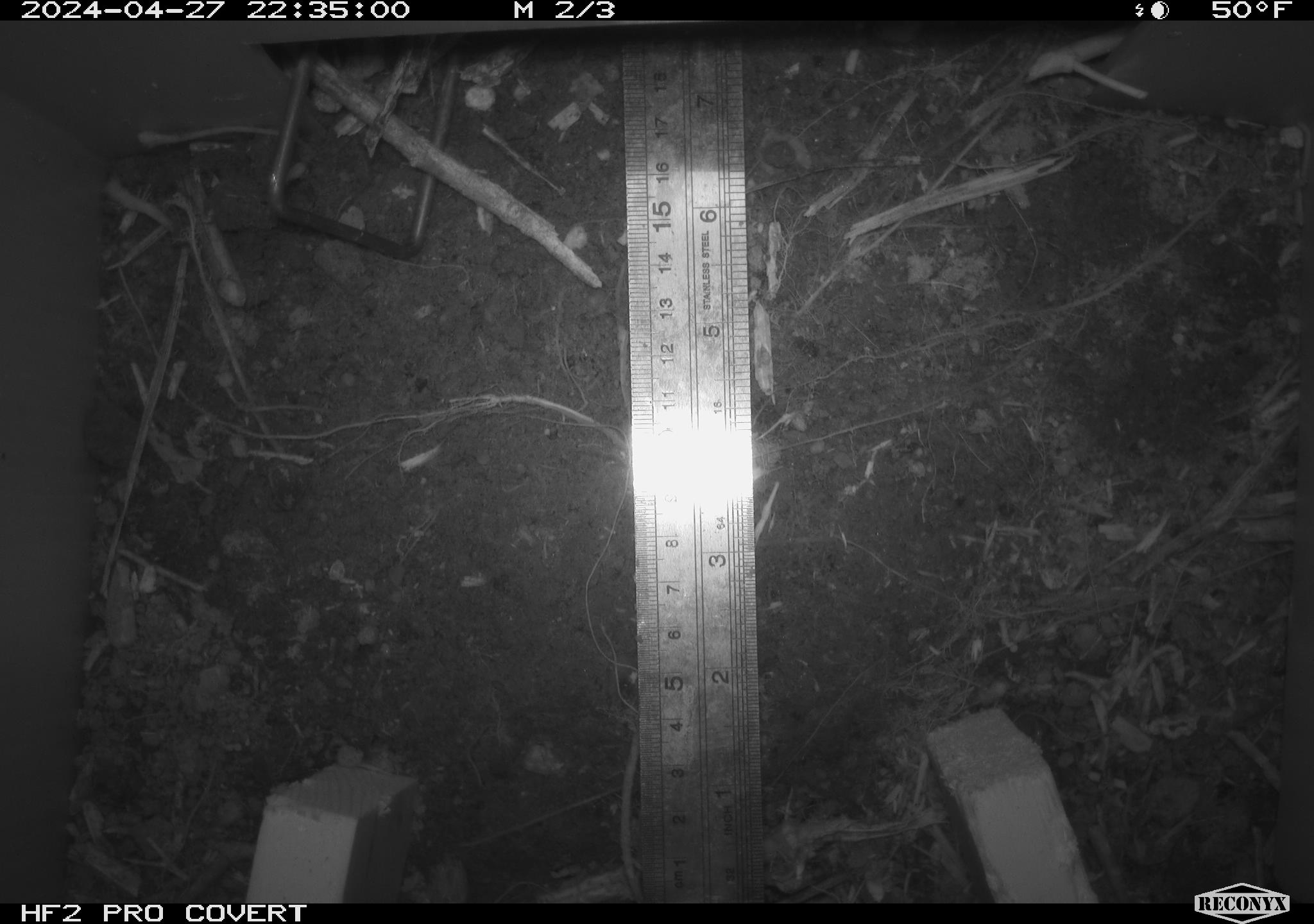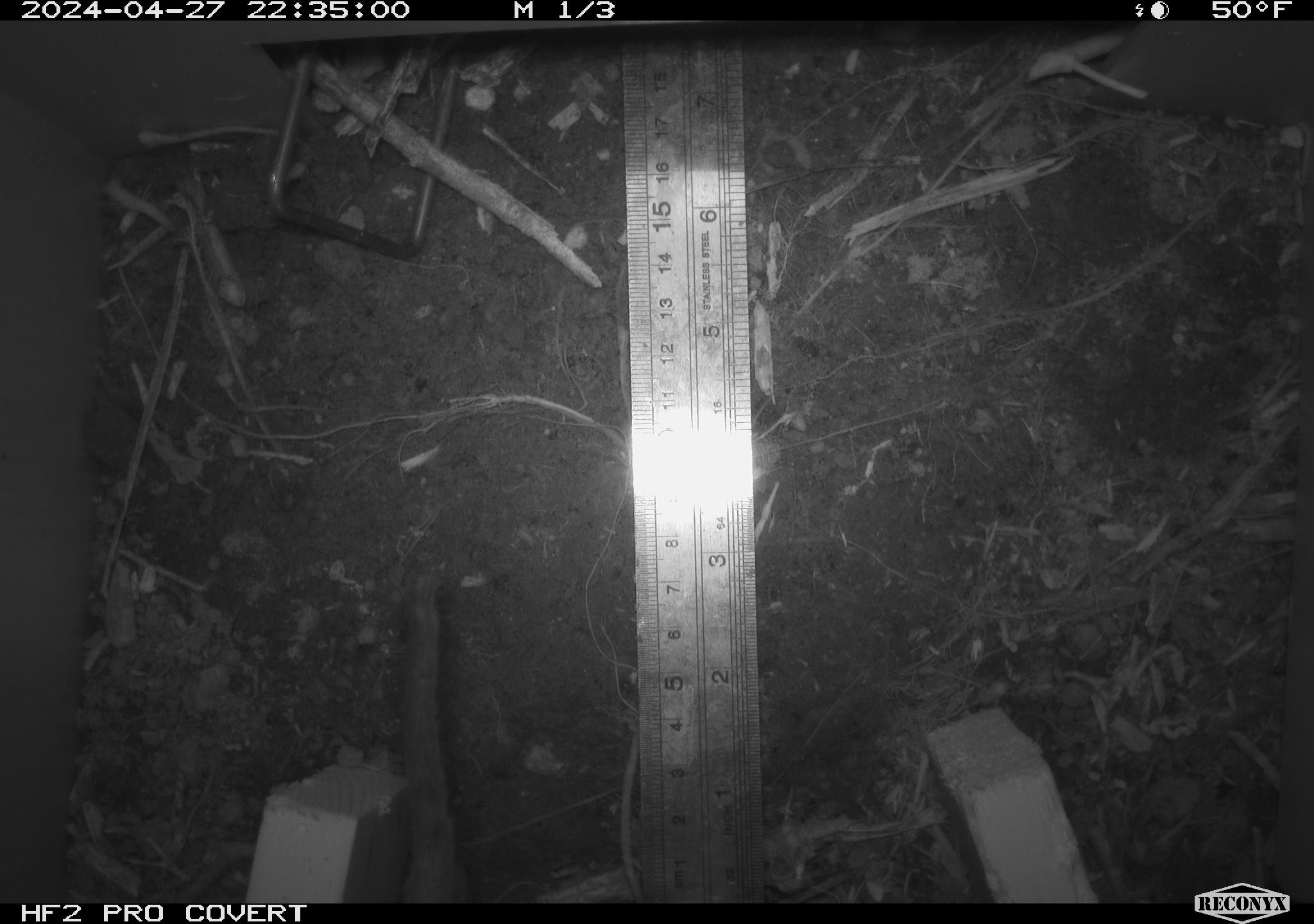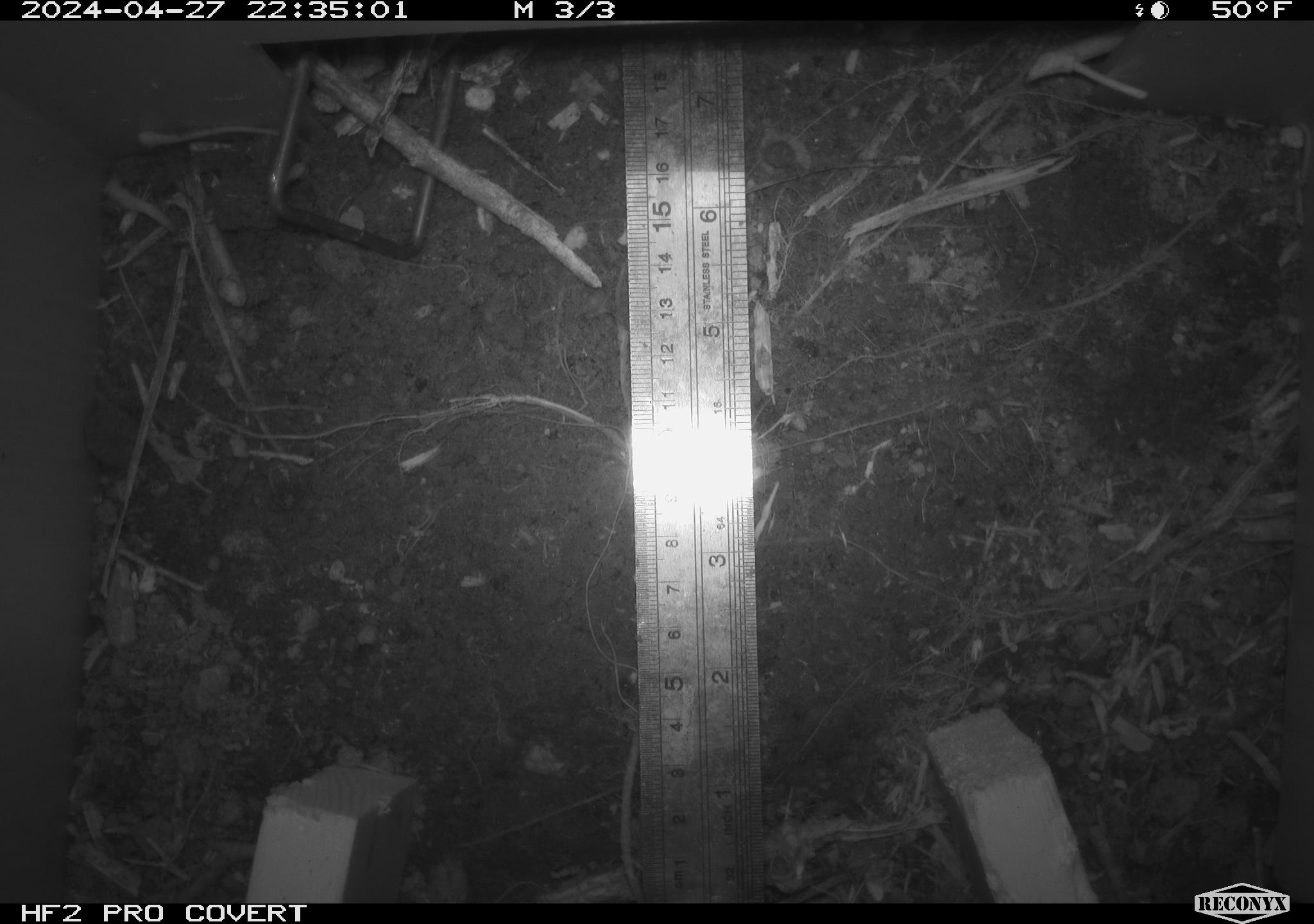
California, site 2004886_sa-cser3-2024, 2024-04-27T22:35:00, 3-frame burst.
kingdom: Animalia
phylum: Chordata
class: Mammalia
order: Rodentia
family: Muridae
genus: Rattus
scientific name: Rattus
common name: rat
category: rattus species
Rattus species (rat) (Rattus).